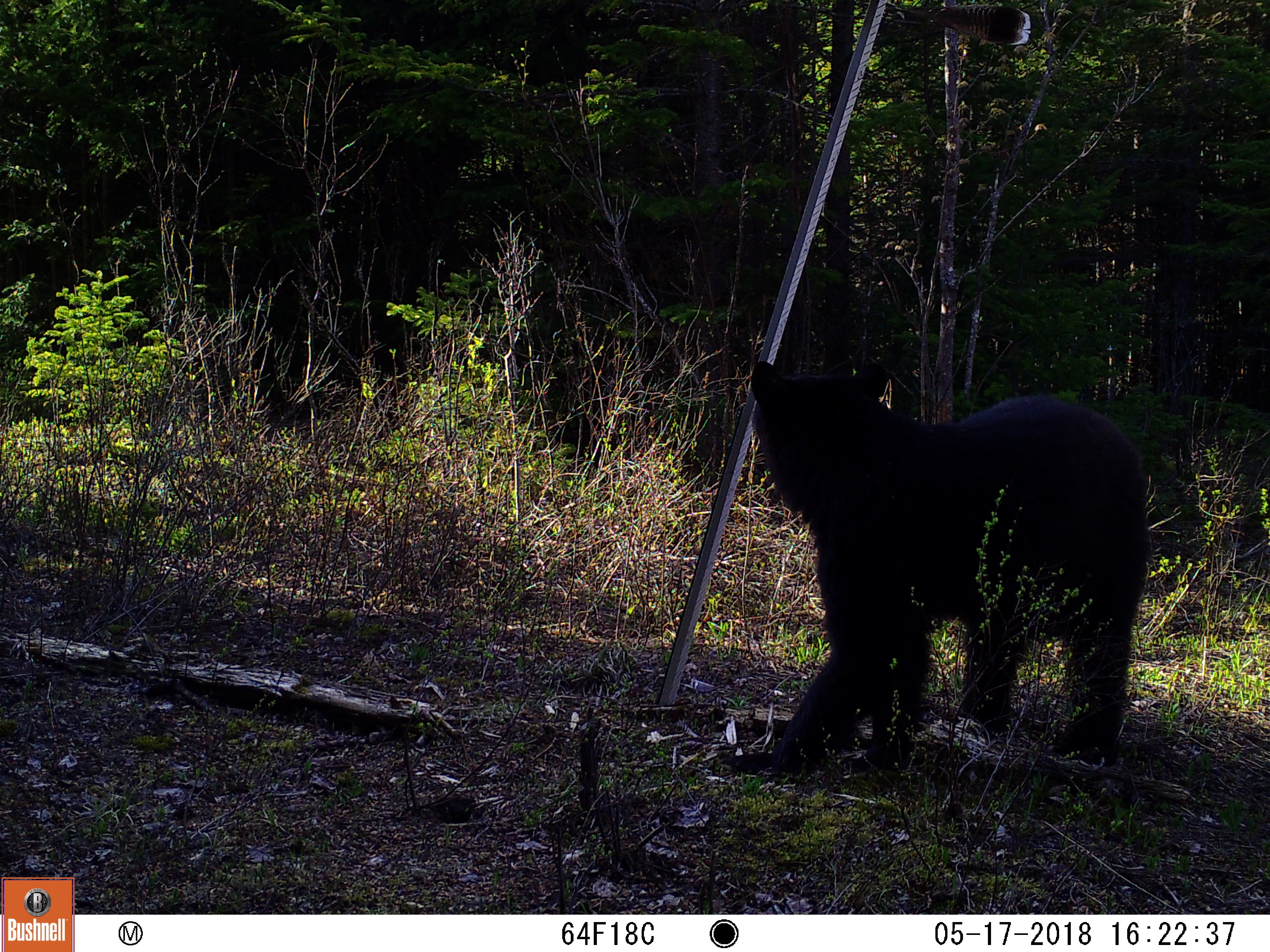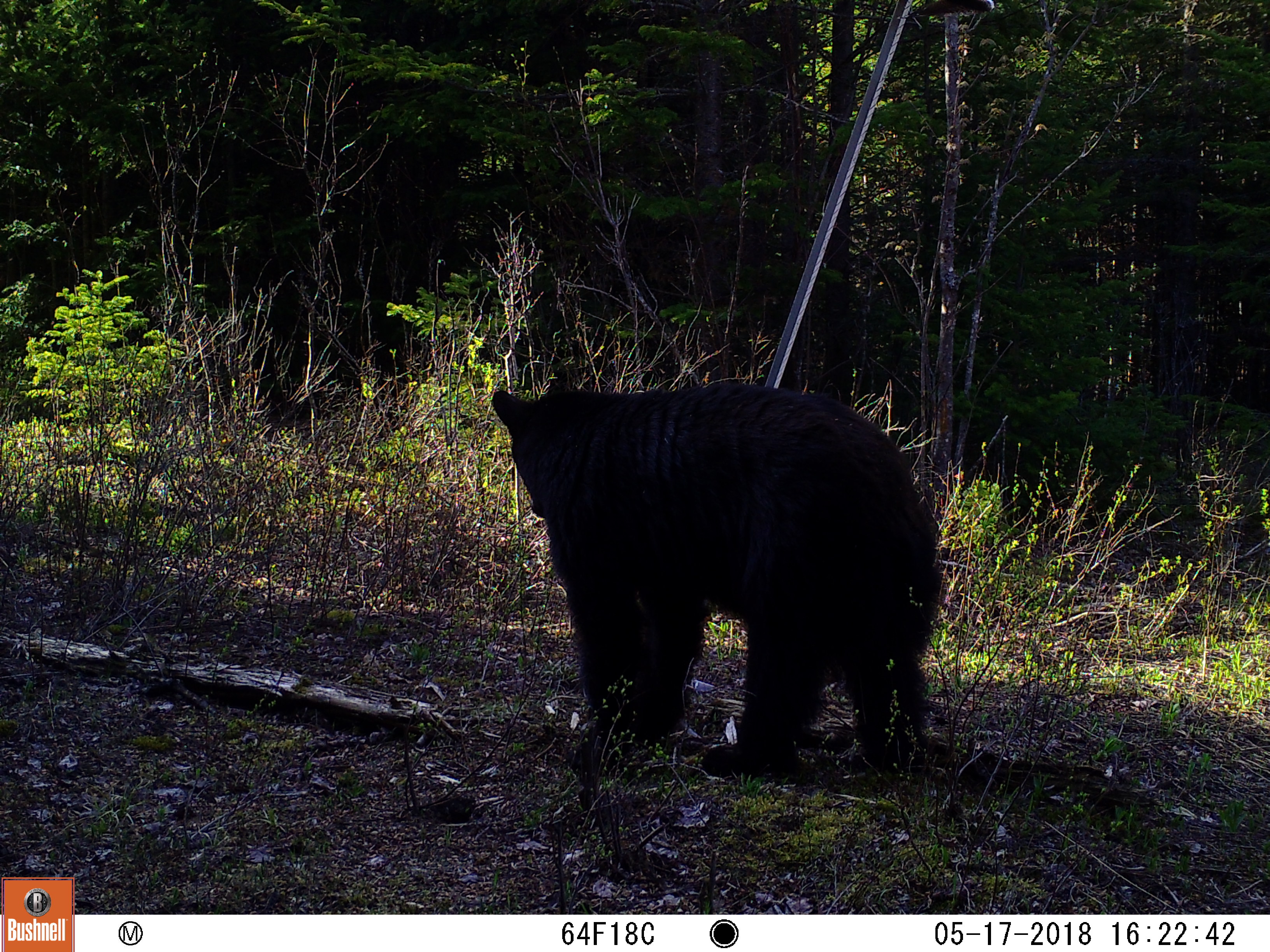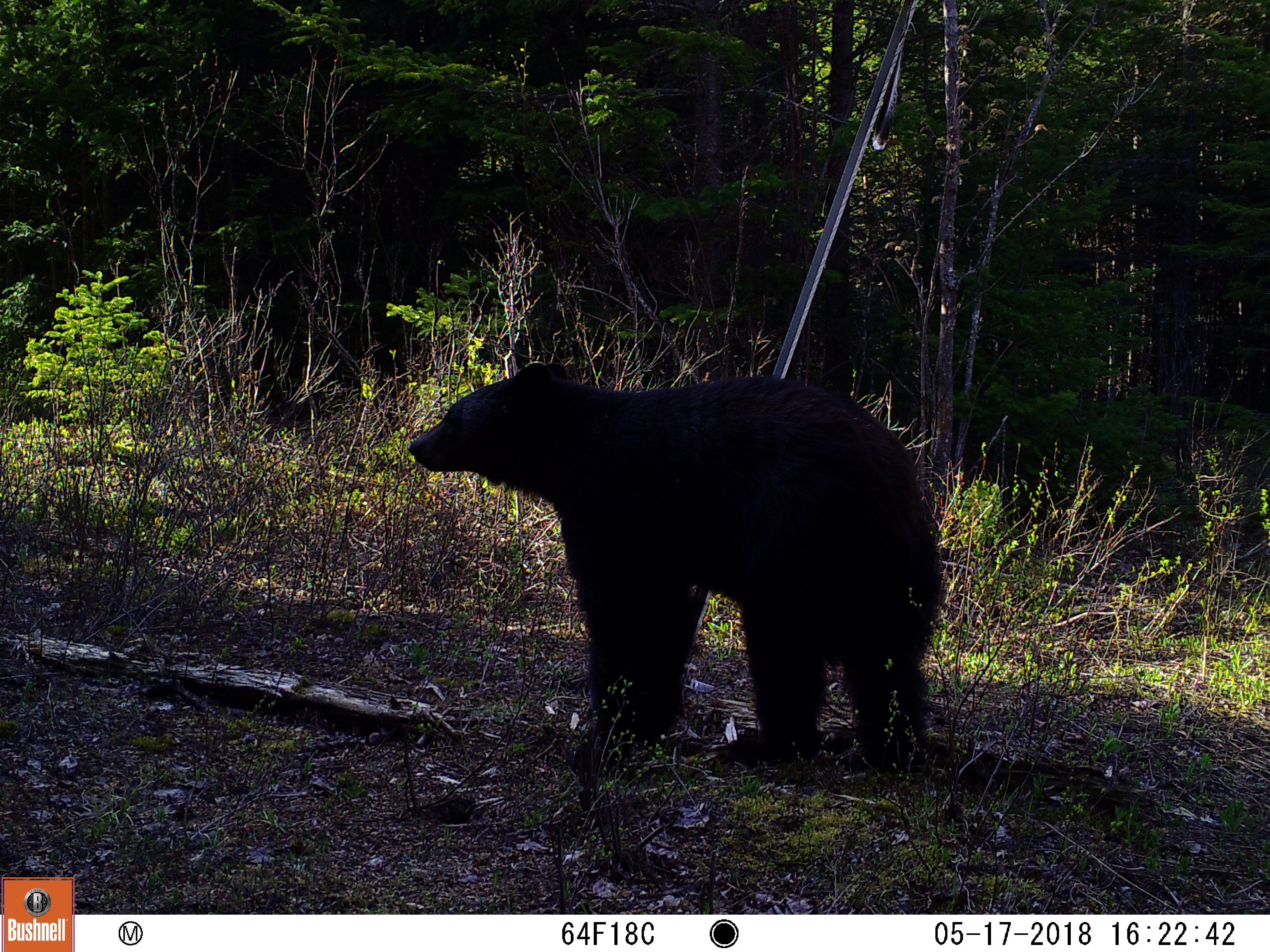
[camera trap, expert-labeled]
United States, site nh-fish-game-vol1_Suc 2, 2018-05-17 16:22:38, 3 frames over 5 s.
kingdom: Animalia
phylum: Chordata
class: Mammalia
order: Carnivora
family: Ursidae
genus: Ursus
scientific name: Ursus americanus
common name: black bear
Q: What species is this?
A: Black bear (Ursus americanus).